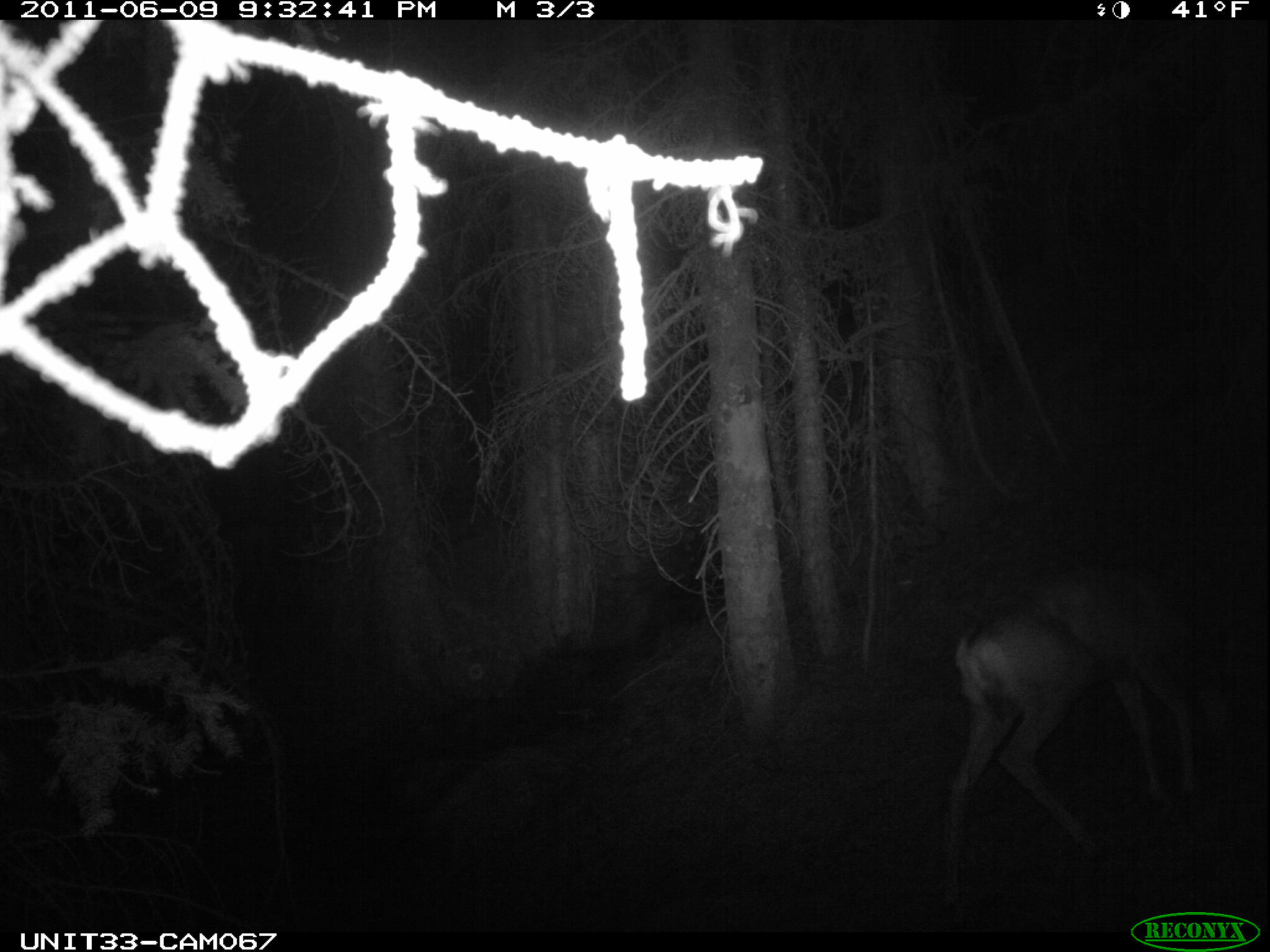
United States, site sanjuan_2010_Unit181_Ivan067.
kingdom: Animalia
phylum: Chordata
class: Mammalia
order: Artiodactyla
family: Cervidae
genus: Odocoileus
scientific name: Odocoileus hemionus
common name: mule deer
Odocoileus hemionus (mule deer).